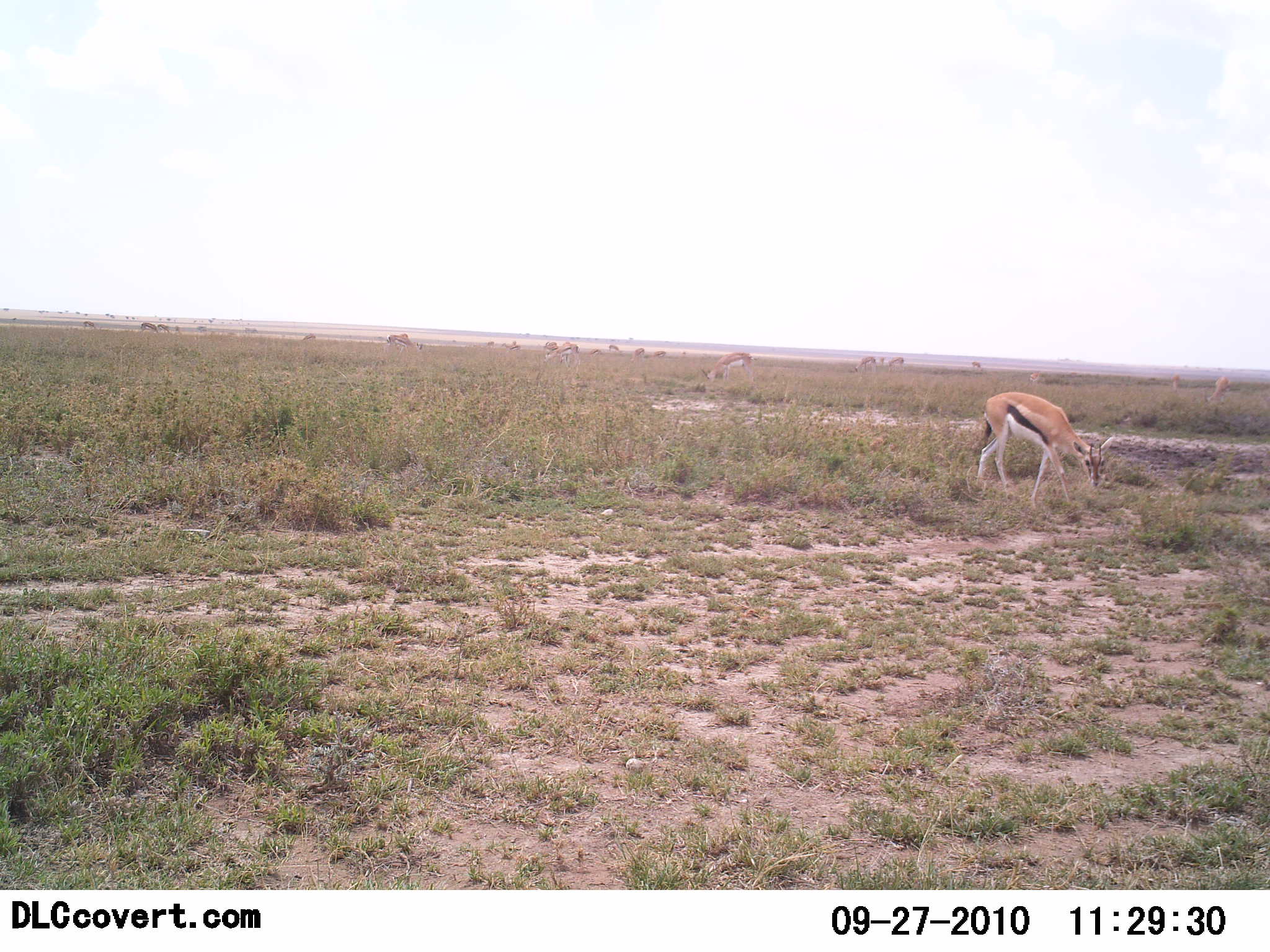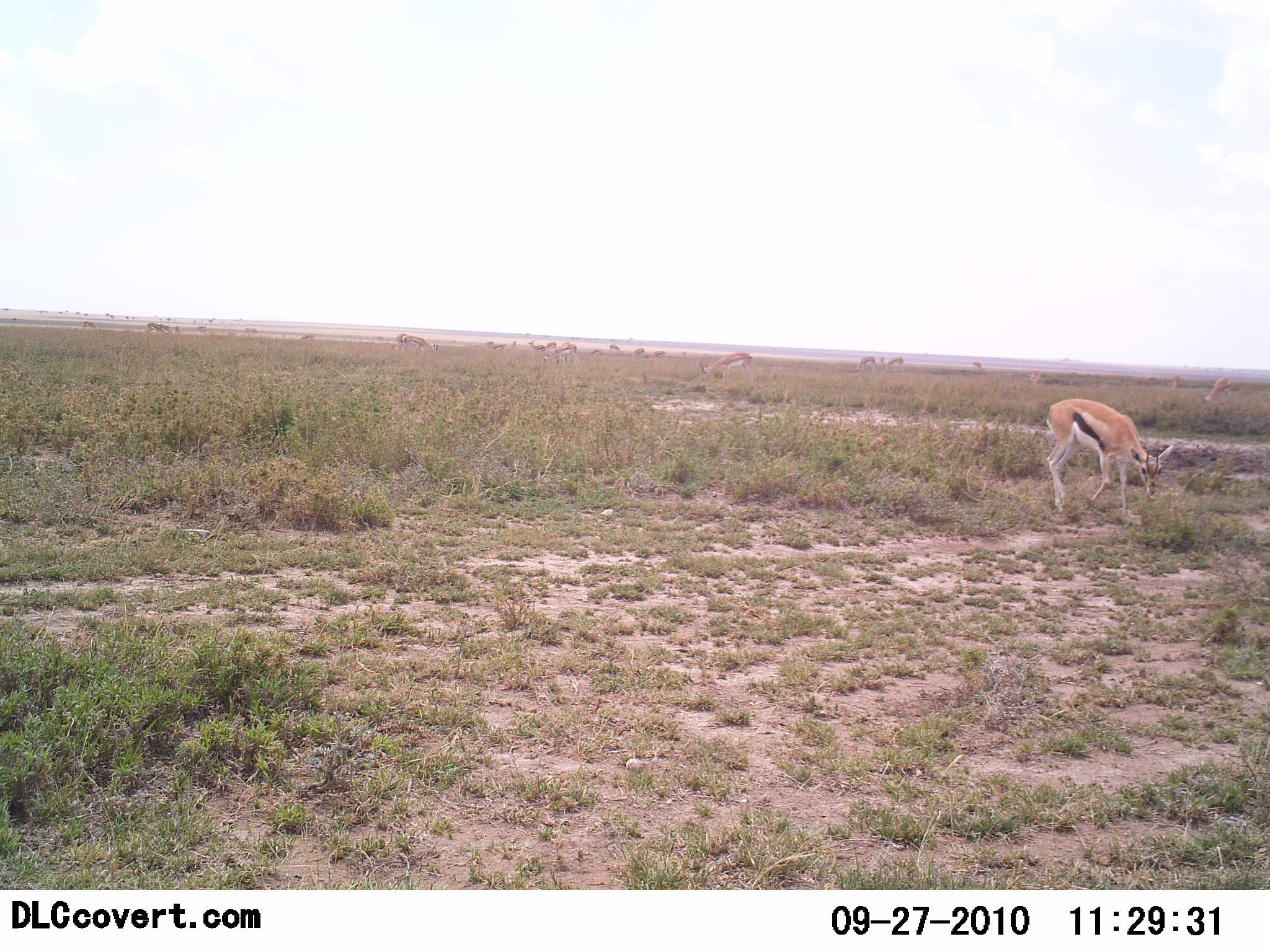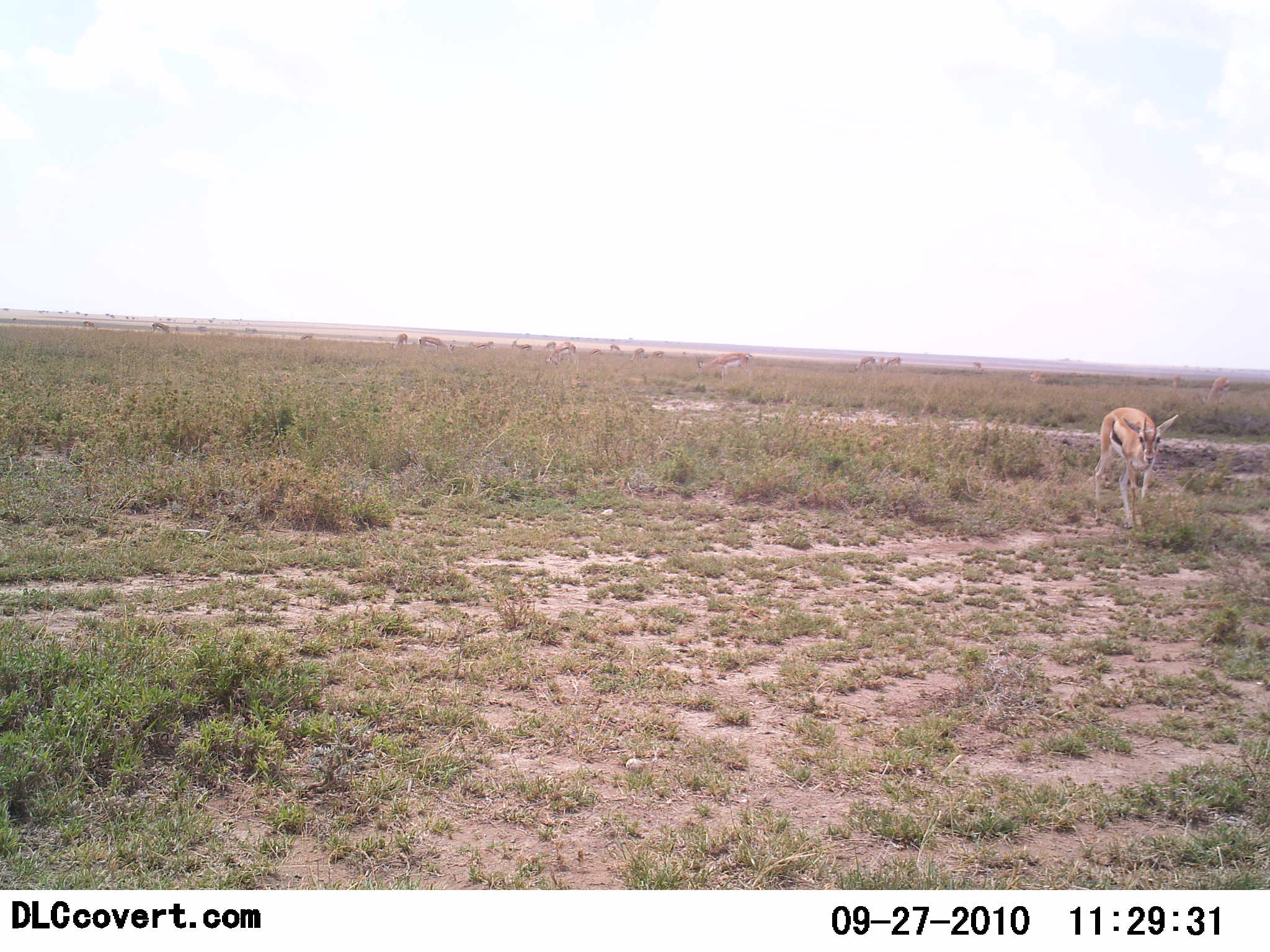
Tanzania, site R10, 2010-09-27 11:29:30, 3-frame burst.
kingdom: Animalia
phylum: Chordata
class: Mammalia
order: Artiodactyla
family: Bovidae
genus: Eudorcas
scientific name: Eudorcas thomsonii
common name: thomson's gazelle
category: gazellethomsons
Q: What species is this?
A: Gazellethomsons (thomson's gazelle) (Eudorcas thomsonii).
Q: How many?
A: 1.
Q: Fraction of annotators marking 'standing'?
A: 13%.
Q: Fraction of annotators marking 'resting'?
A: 0%.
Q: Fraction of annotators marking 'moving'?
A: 40%.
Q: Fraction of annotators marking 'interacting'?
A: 0%.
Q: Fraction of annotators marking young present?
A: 0%.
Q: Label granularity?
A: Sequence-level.